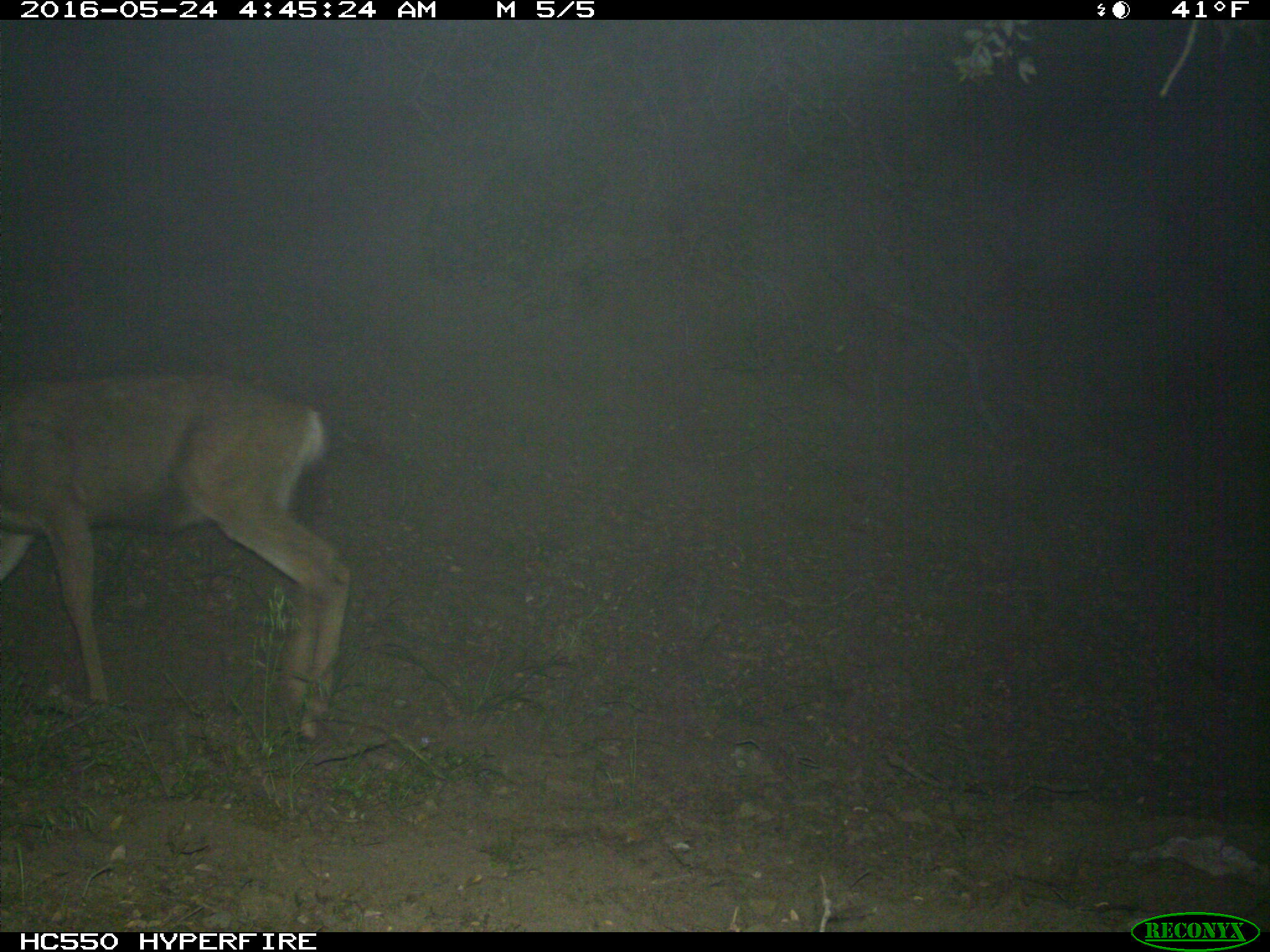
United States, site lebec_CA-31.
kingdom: Animalia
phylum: Chordata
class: Mammalia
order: Artiodactyla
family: Cervidae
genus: Odocoileus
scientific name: Odocoileus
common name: deer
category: unidentified deer